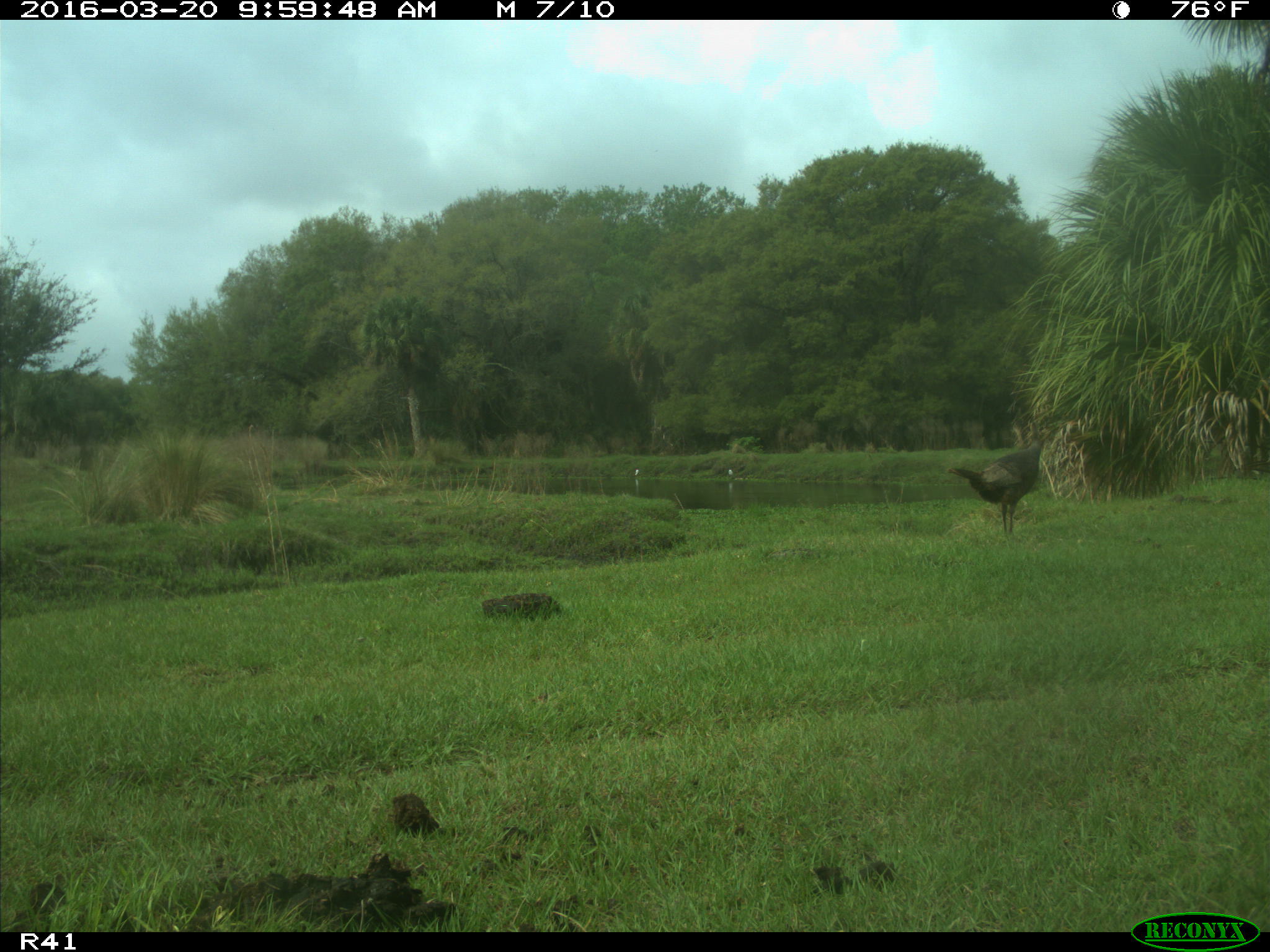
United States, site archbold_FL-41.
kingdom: Animalia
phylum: Chordata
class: Aves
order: Galliformes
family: Phasianidae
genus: Meleagris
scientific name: Meleagris gallopavo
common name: wild turkey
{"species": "Meleagris gallopavo (wild turkey)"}